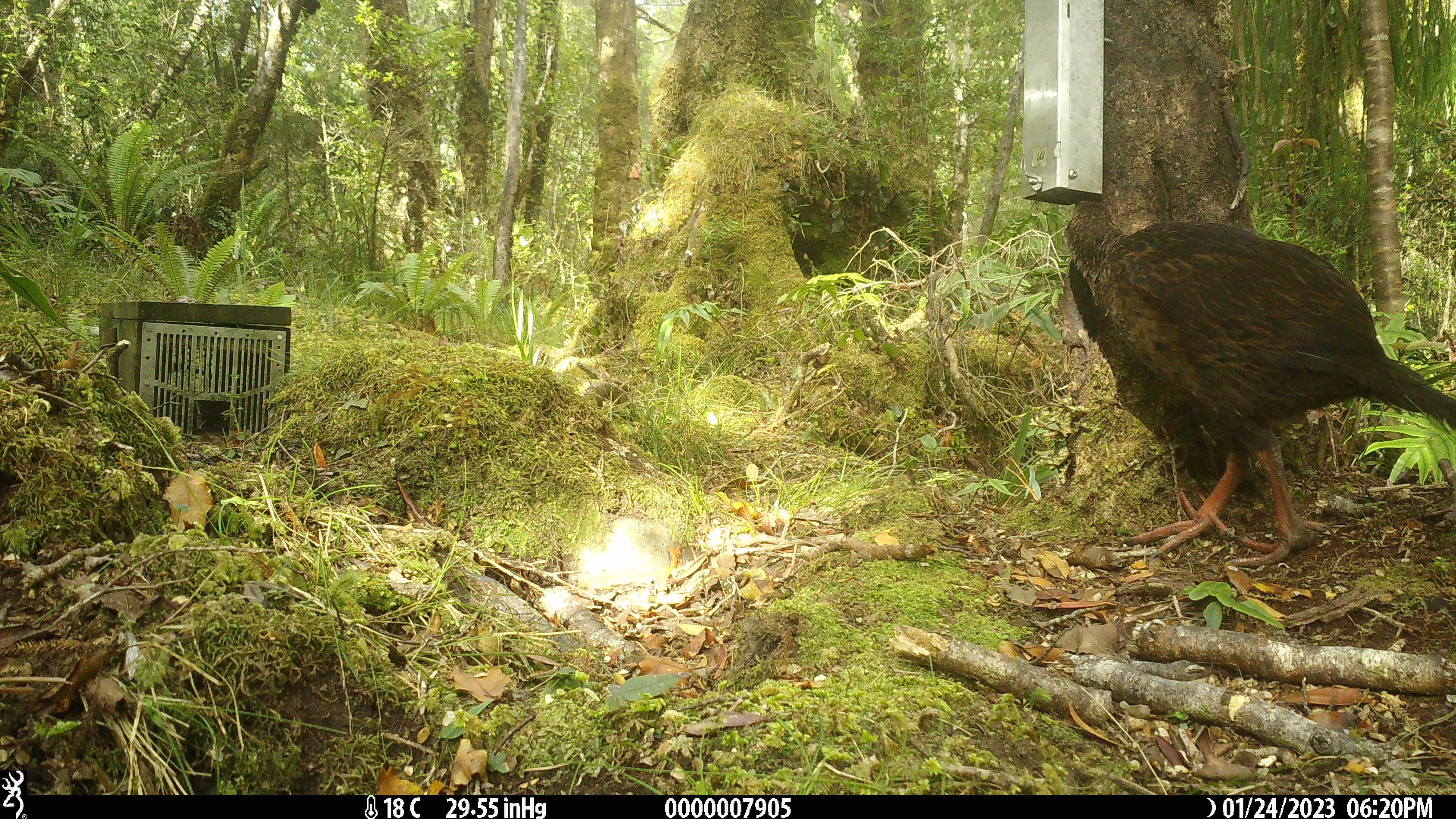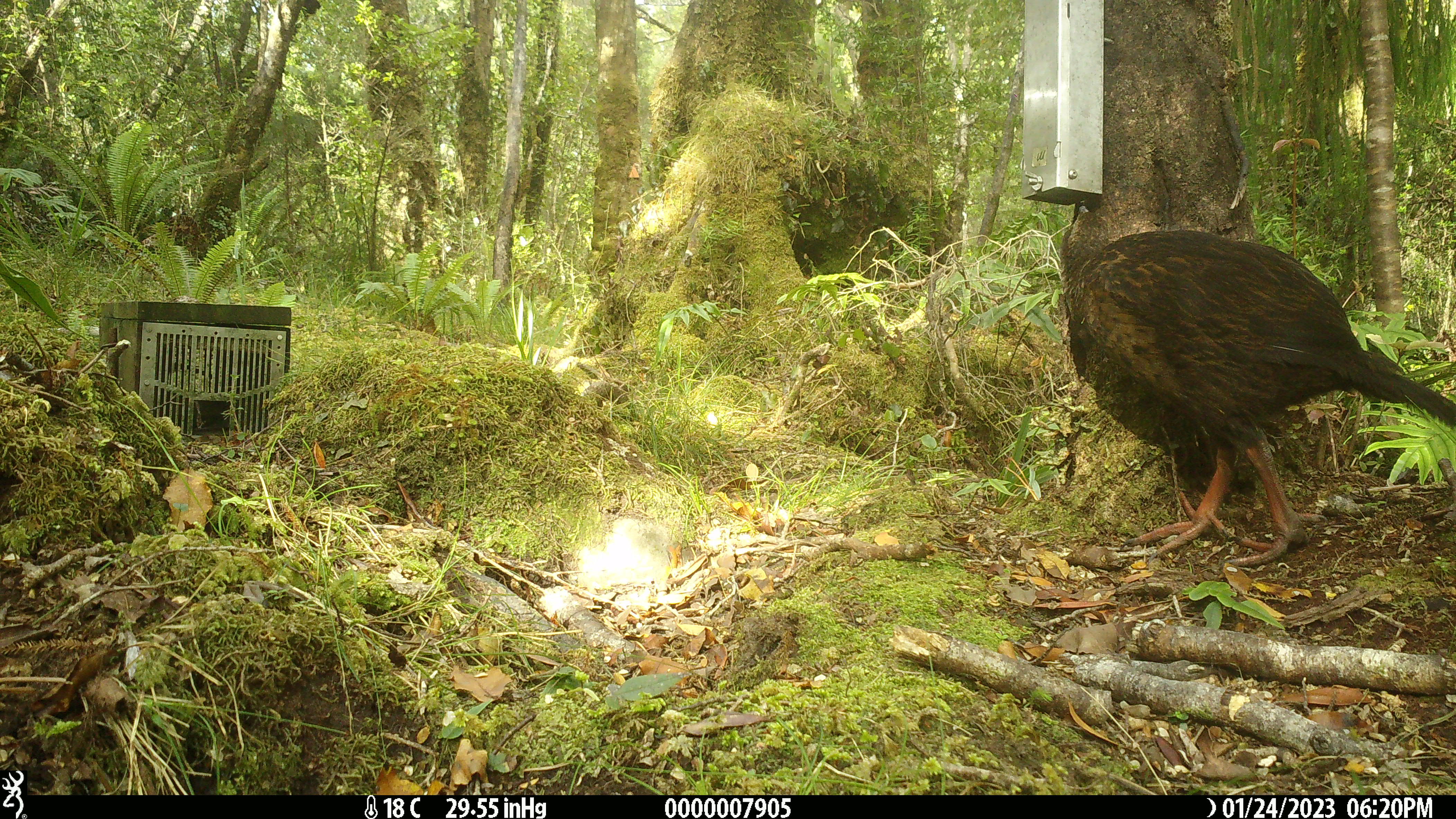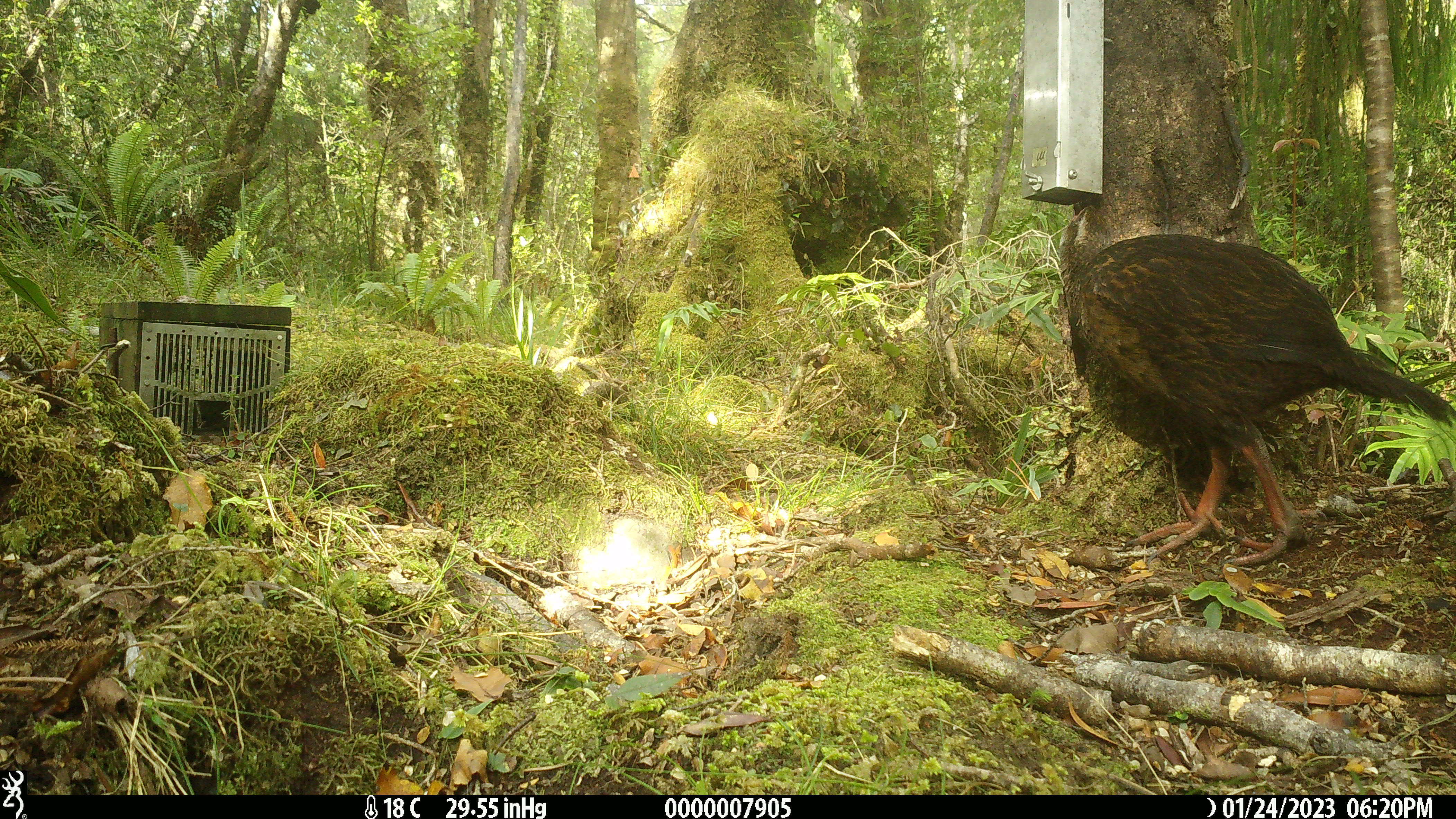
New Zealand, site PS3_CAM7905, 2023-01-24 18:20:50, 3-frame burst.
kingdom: Animalia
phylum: Chordata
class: Aves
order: Gruiformes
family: Rallidae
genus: Gallirallus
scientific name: Gallirallus australis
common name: weka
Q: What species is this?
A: Weka (Gallirallus australis).